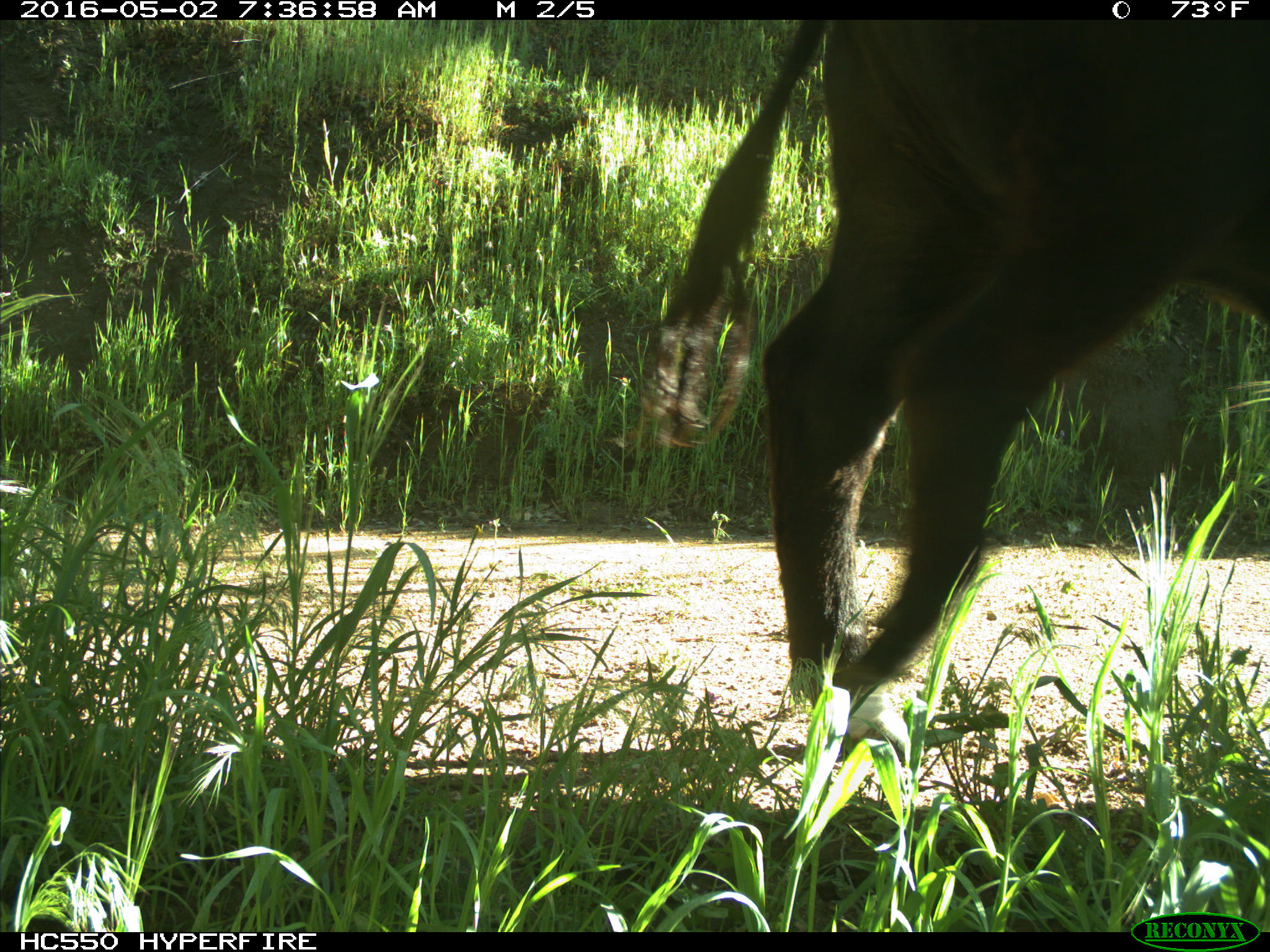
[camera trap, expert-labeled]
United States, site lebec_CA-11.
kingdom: Animalia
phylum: Chordata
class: Mammalia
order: Artiodactyla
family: Bovidae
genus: Bos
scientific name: Bos taurus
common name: domestic cow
Bos taurus (domestic cow).